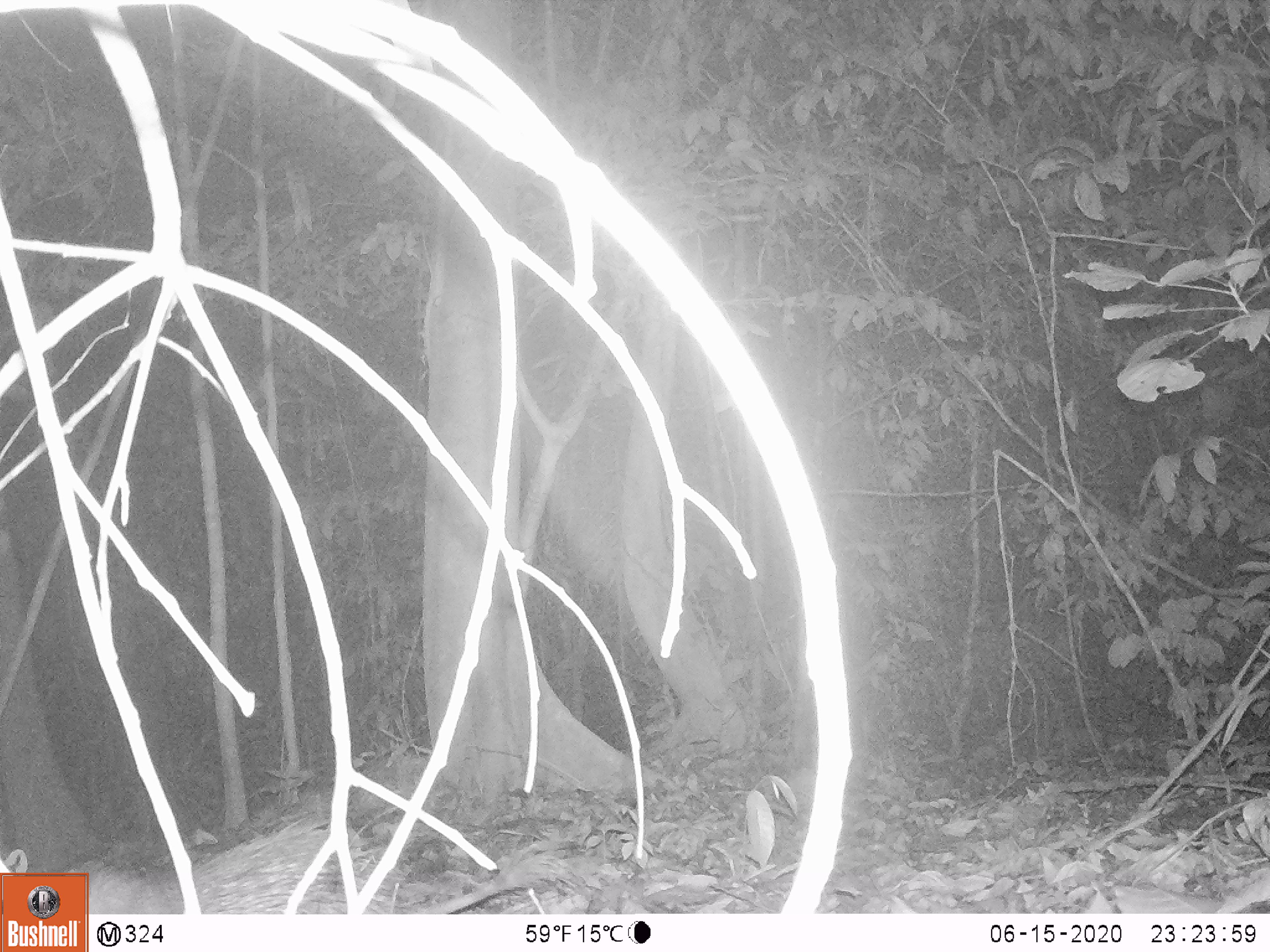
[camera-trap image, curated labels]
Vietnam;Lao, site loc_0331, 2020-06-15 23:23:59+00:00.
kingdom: Animalia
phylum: Chordata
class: Mammalia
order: Rodentia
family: Hystricidae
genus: Atherurus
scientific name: Atherurus macrourus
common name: asiatic brush-tailed porcupine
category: asiatic brush tailed porcupine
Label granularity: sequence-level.